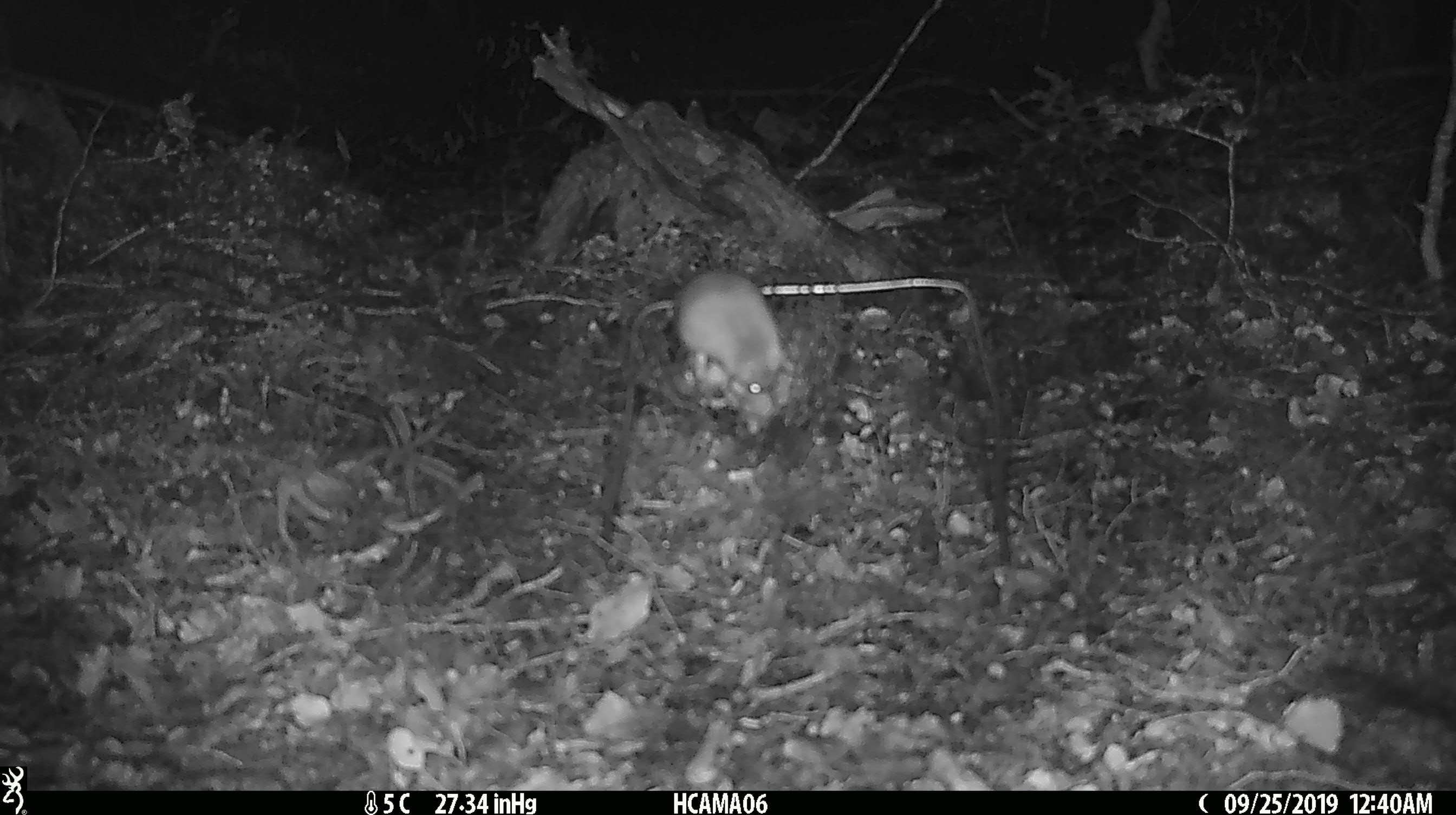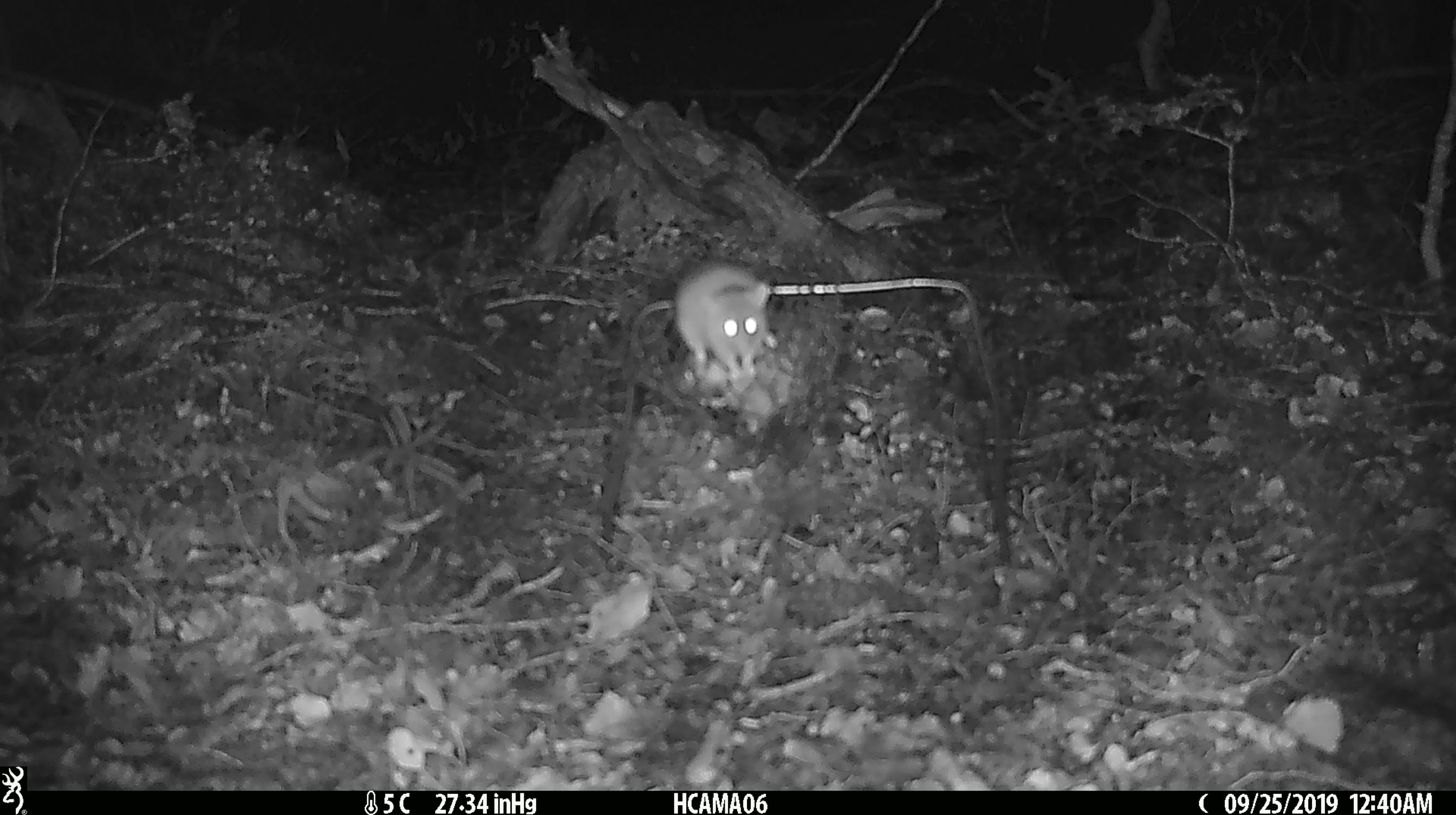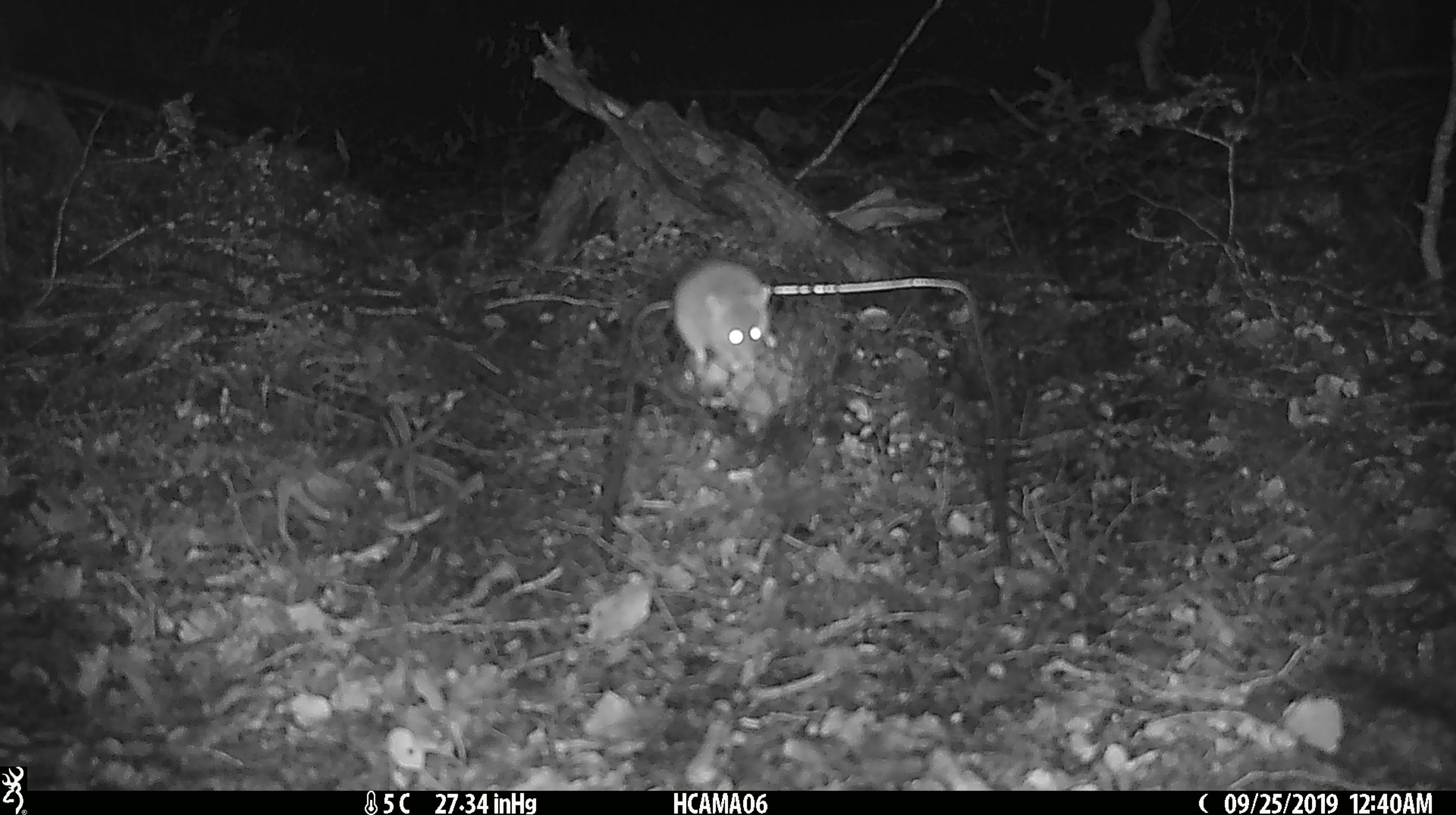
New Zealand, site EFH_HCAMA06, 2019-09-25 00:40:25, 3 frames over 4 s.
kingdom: Animalia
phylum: Chordata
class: Mammalia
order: Rodentia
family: Muridae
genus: Mus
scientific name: Mus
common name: mouse